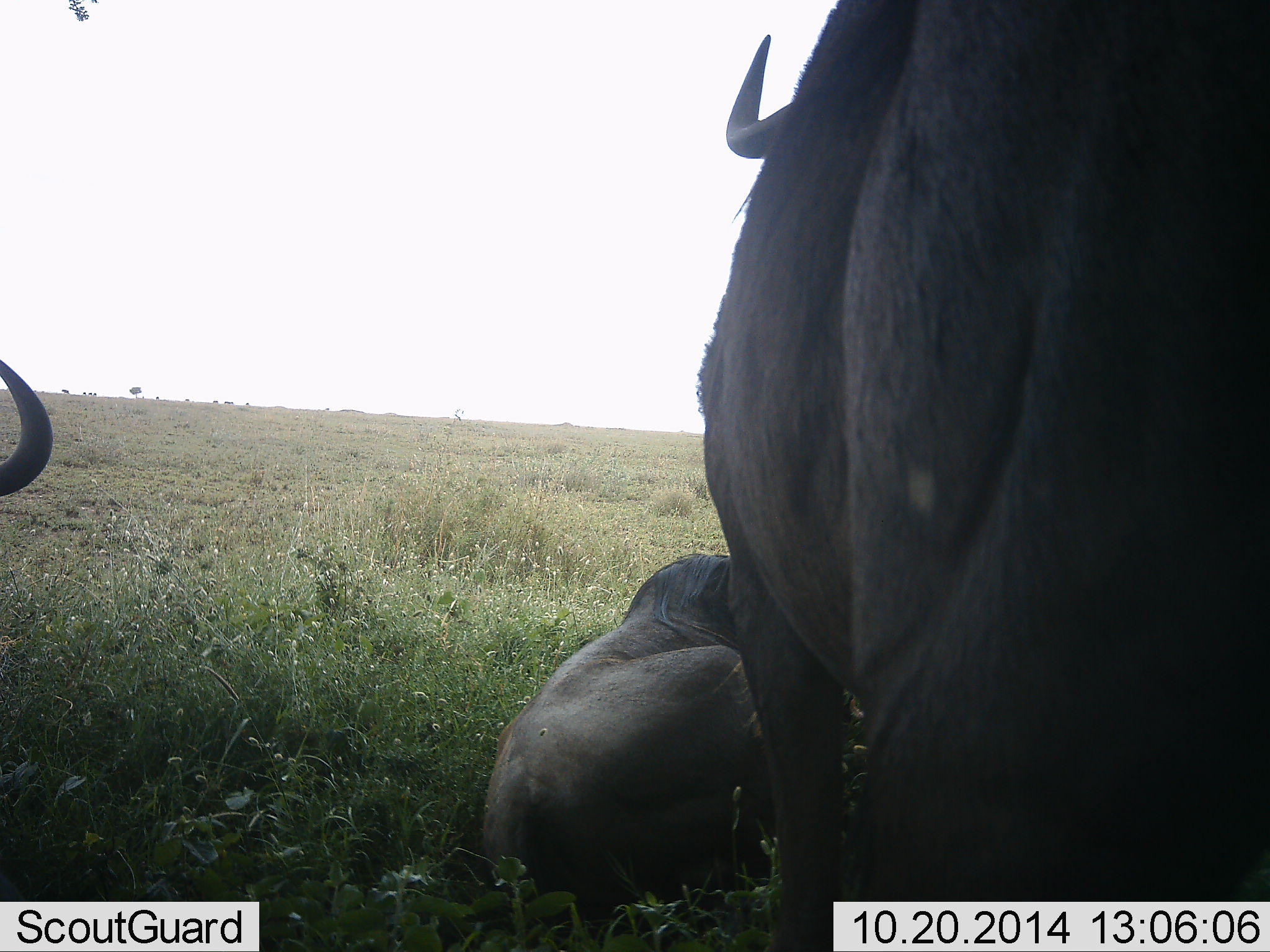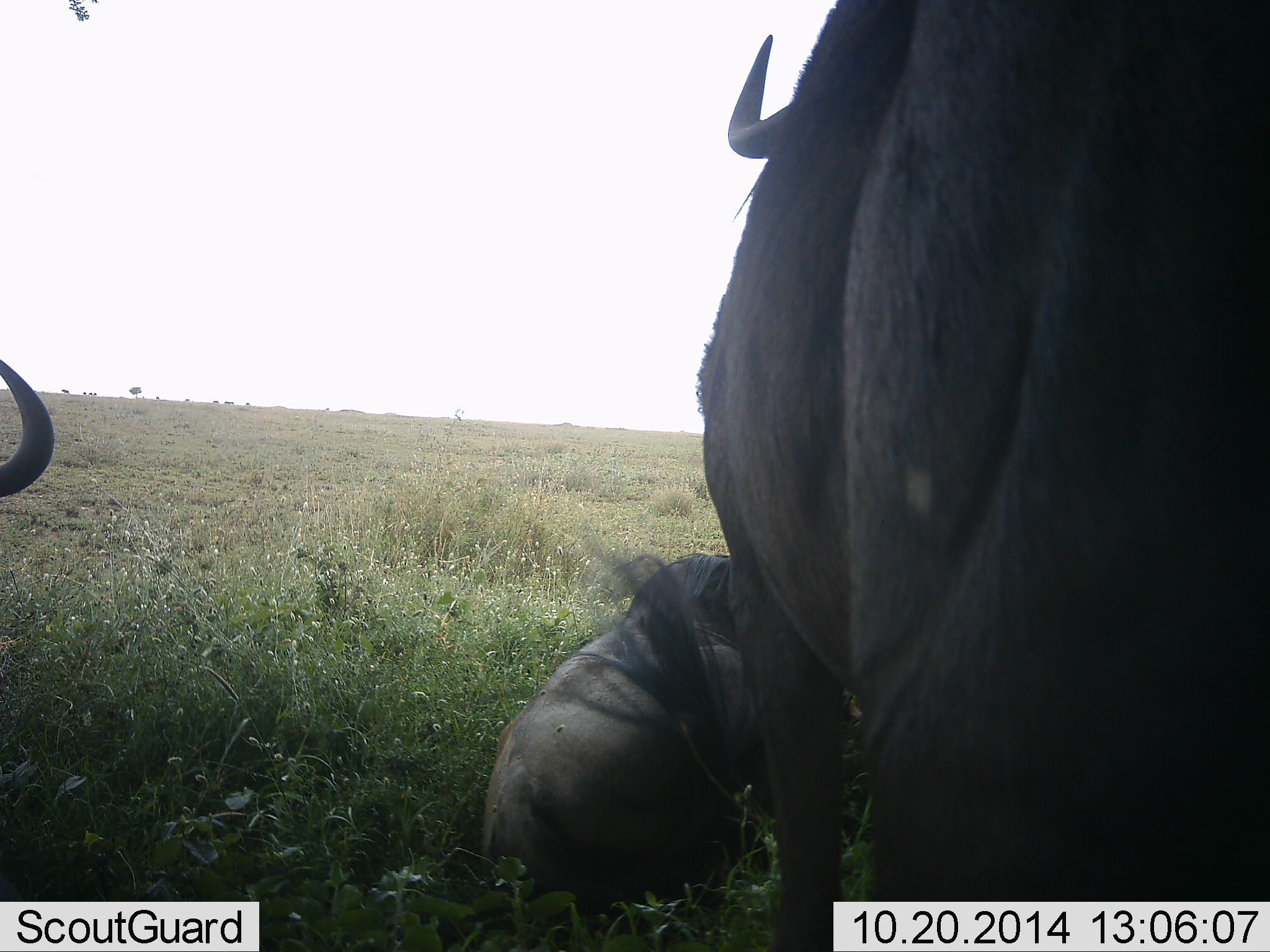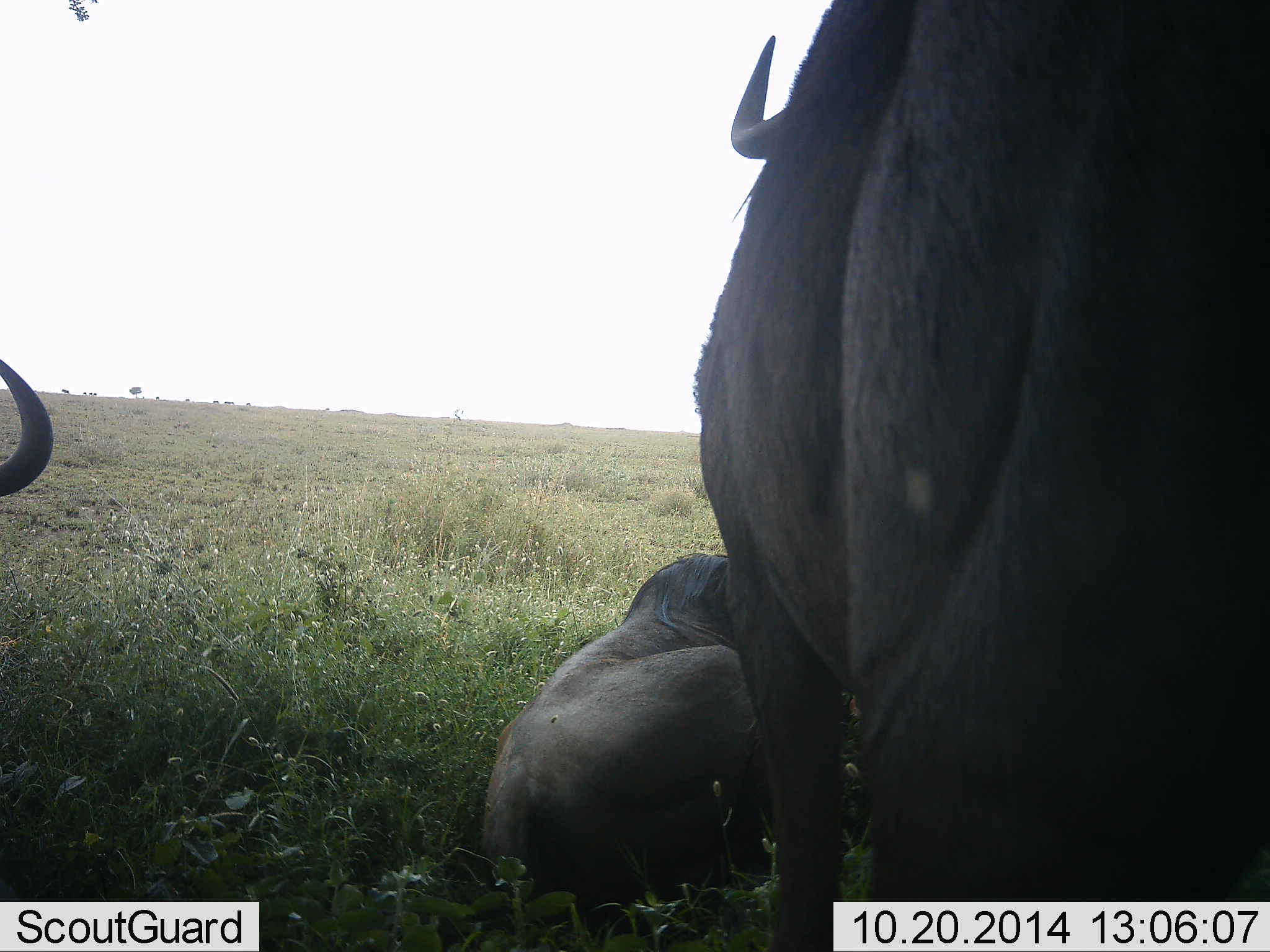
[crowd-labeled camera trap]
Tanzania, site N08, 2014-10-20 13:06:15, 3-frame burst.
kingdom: Animalia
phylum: Chordata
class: Mammalia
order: Artiodactyla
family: Bovidae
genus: Connochaetes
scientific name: Connochaetes taurinus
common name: blue wildebeest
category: wildebeest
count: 3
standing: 80%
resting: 90%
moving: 0%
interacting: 0%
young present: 10%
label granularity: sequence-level